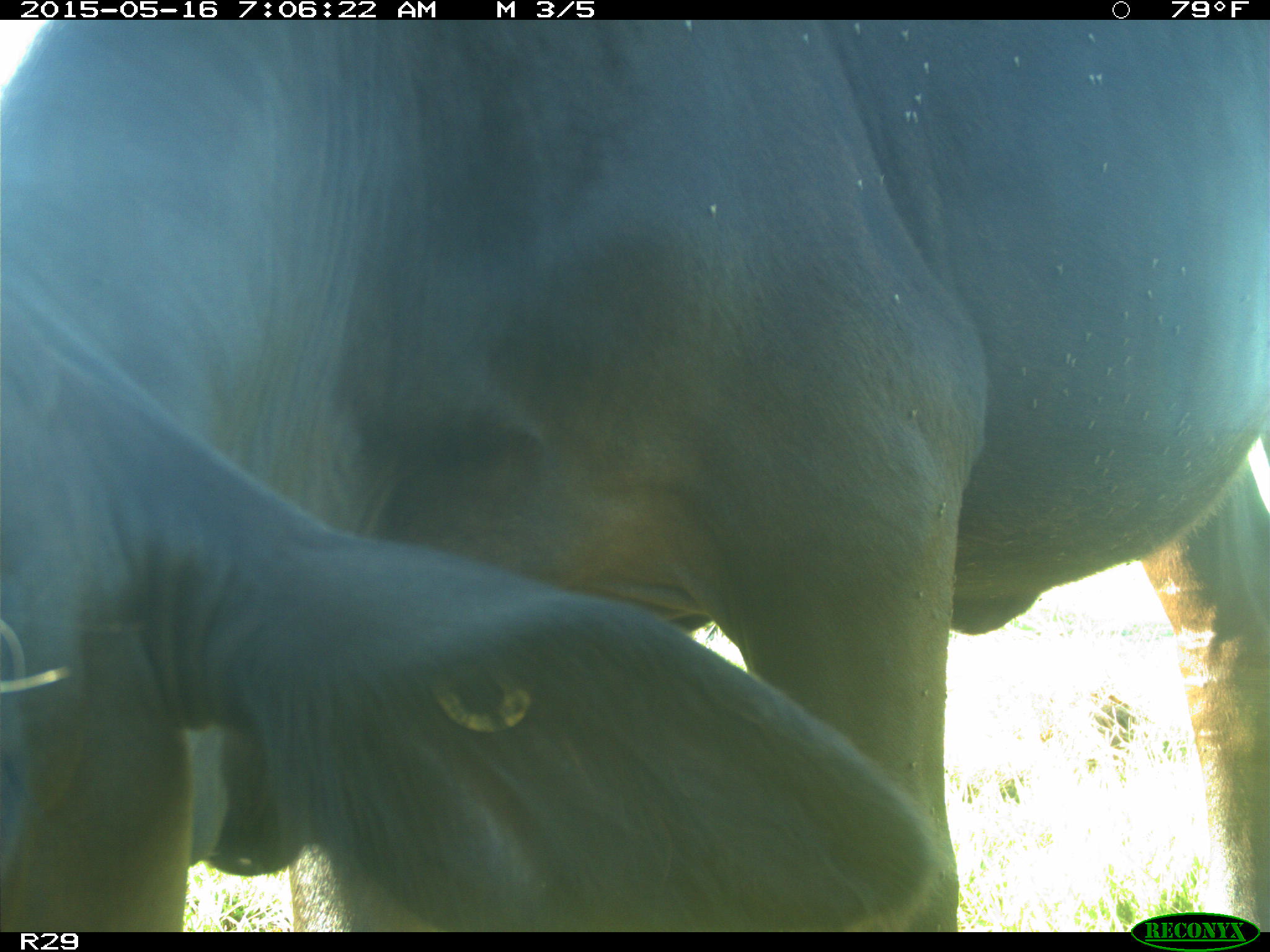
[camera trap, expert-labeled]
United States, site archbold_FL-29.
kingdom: Animalia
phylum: Chordata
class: Mammalia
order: Artiodactyla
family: Bovidae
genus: Bos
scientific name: Bos taurus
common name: domestic cow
Bos taurus (domestic cow).